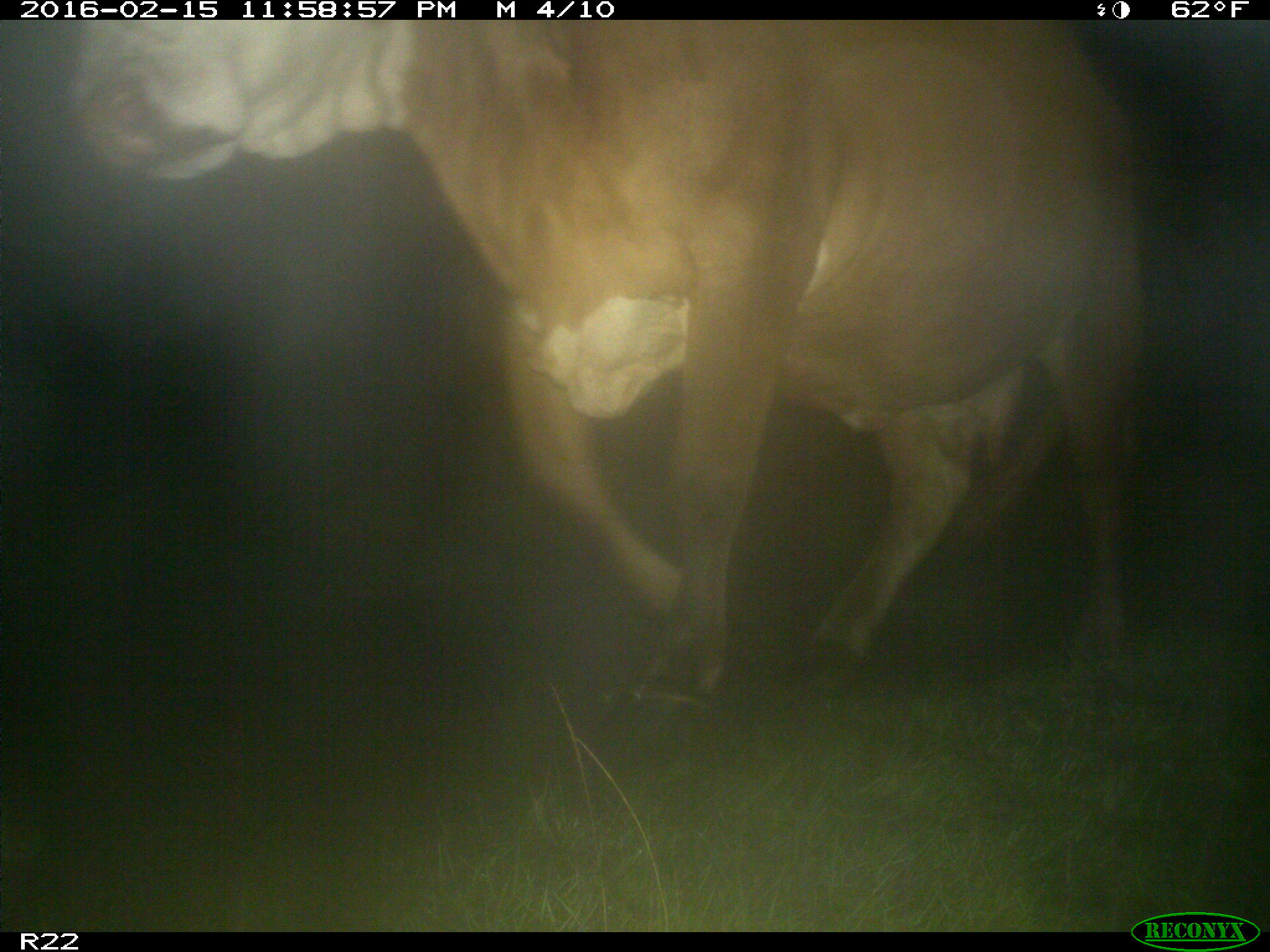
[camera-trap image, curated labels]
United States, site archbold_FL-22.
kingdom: Animalia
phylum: Chordata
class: Mammalia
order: Artiodactyla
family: Bovidae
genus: Bos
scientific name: Bos taurus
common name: domestic cow